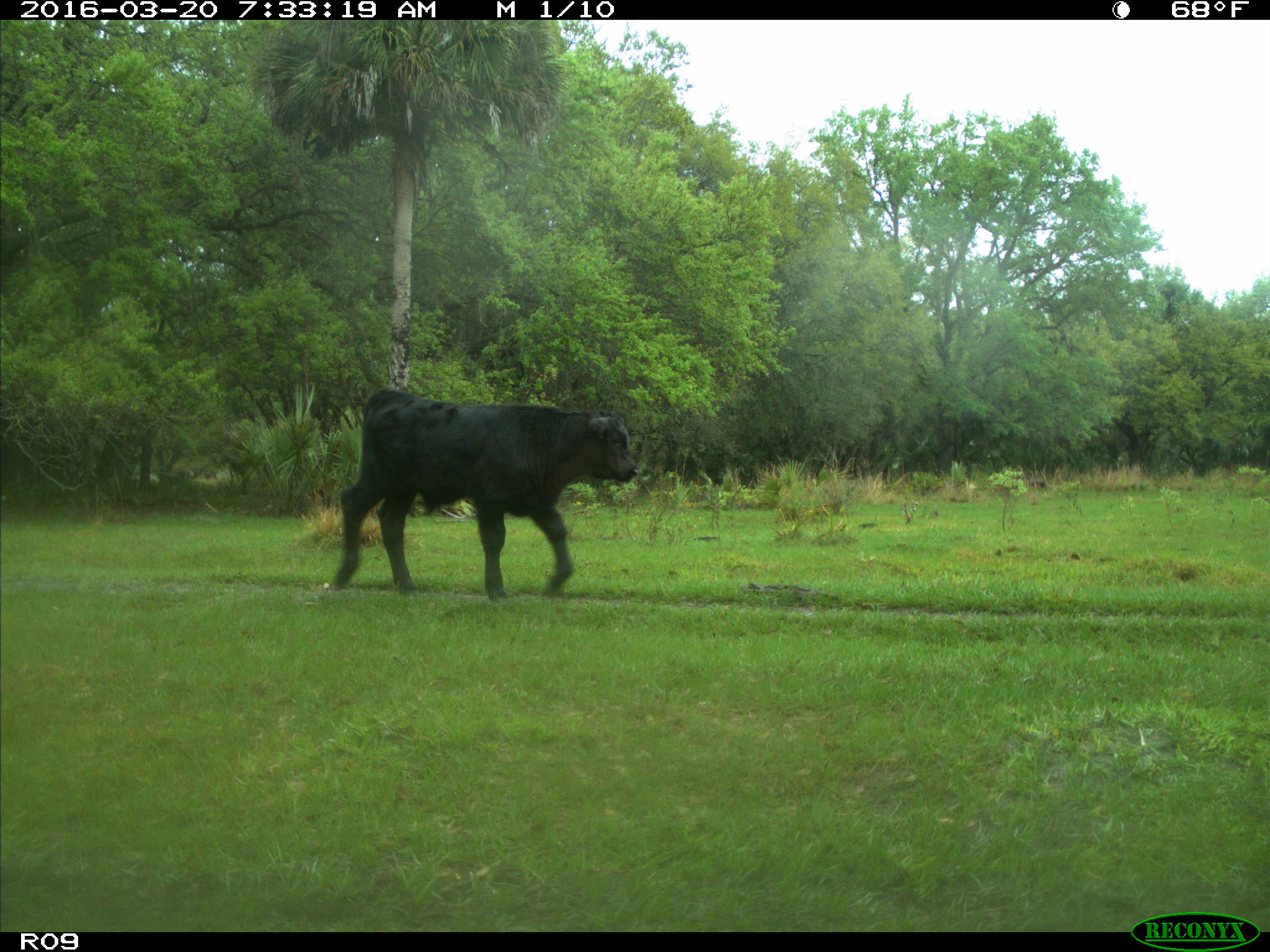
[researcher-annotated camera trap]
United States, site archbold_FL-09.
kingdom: Animalia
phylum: Chordata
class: Mammalia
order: Artiodactyla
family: Bovidae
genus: Bos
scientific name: Bos taurus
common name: domestic cow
Bos taurus (domestic cow).